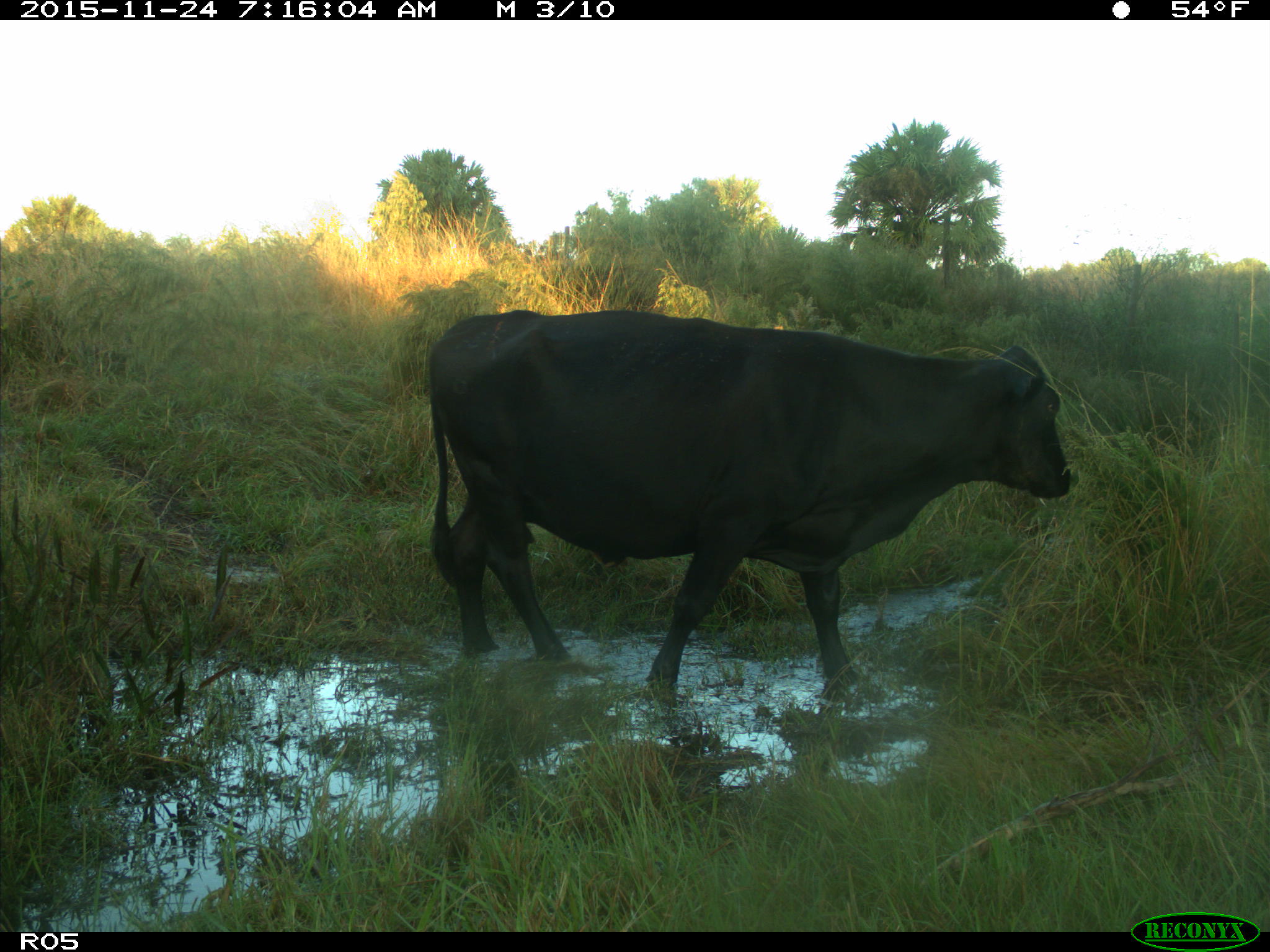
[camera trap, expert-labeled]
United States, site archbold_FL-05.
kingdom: Animalia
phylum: Chordata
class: Mammalia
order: Artiodactyla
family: Bovidae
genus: Bos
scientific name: Bos taurus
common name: domestic cow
Bos taurus (domestic cow).